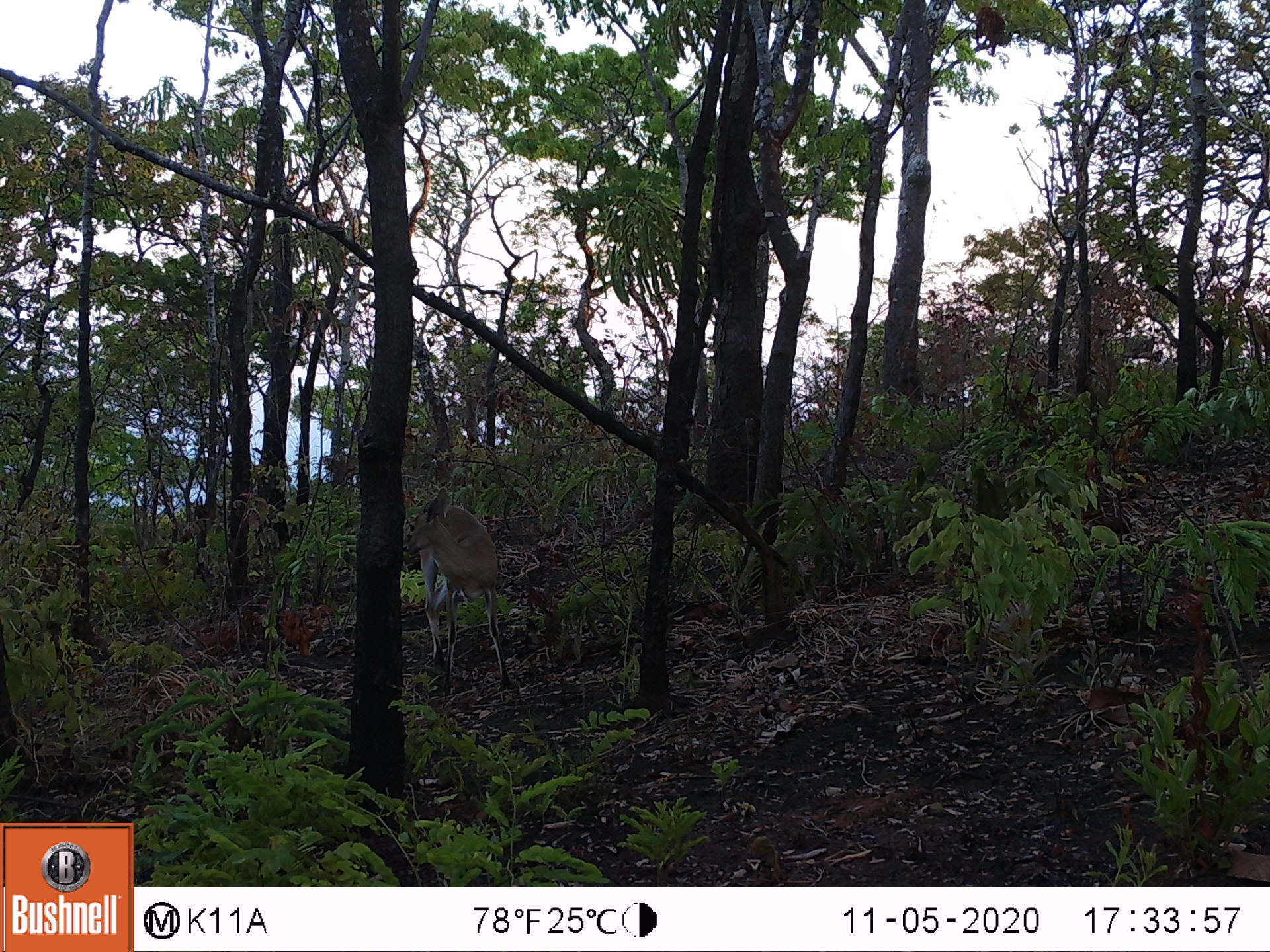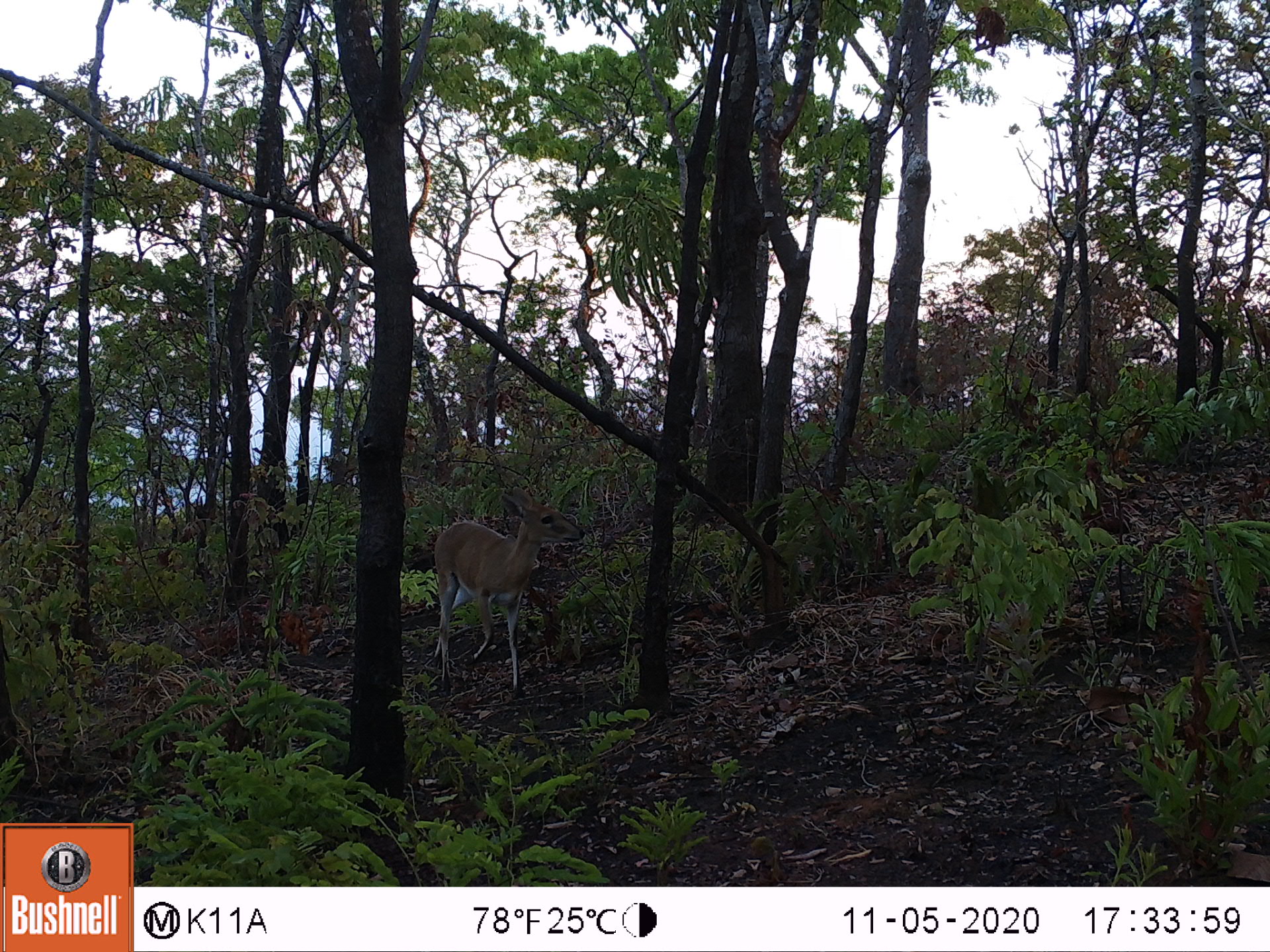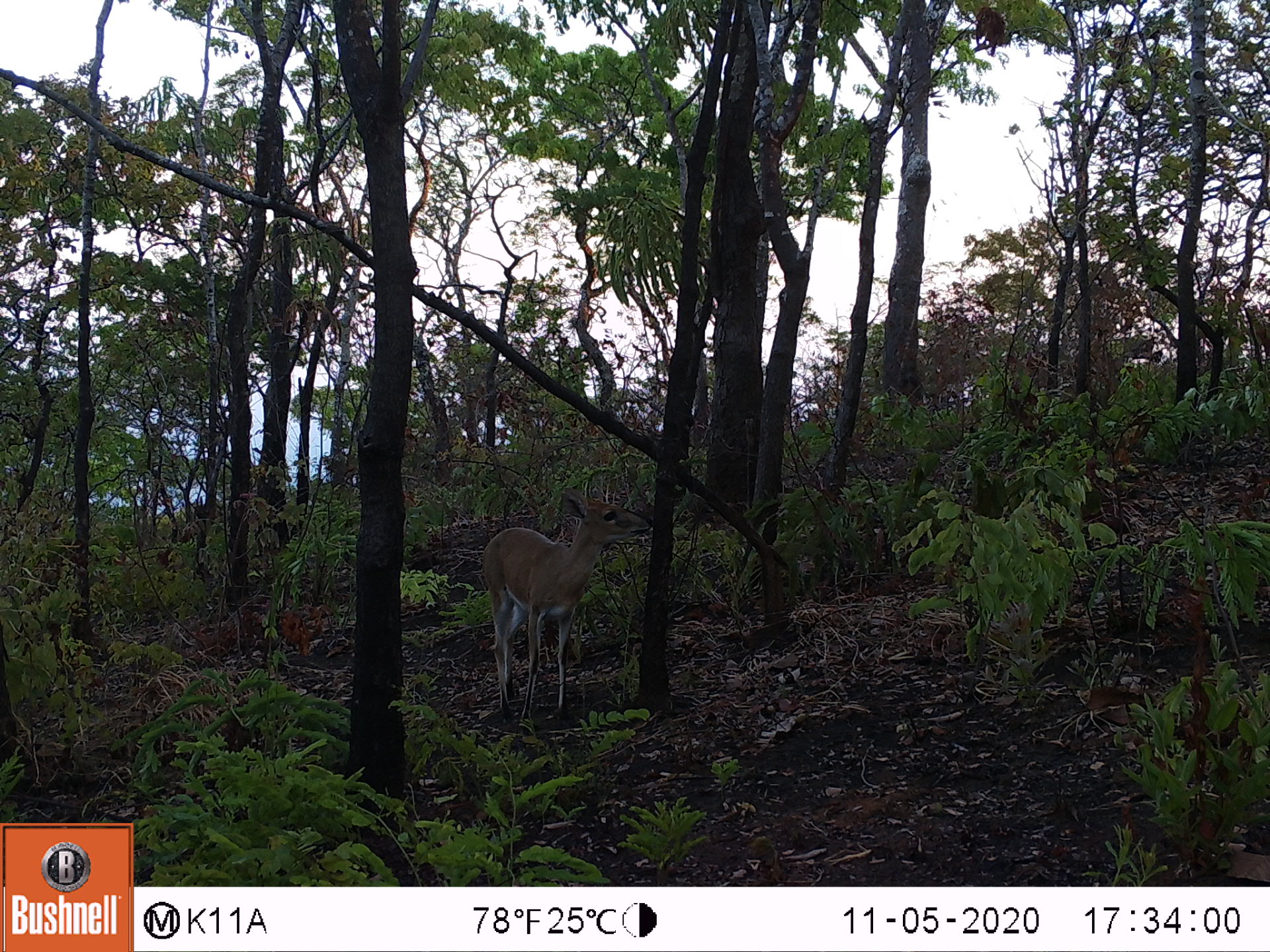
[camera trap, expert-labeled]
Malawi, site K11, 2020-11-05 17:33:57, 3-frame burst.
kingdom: Animalia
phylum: Chordata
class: Mammalia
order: Artiodactyla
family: Bovidae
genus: Sylvicapra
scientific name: Sylvicapra grimmia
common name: common duiker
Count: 1.